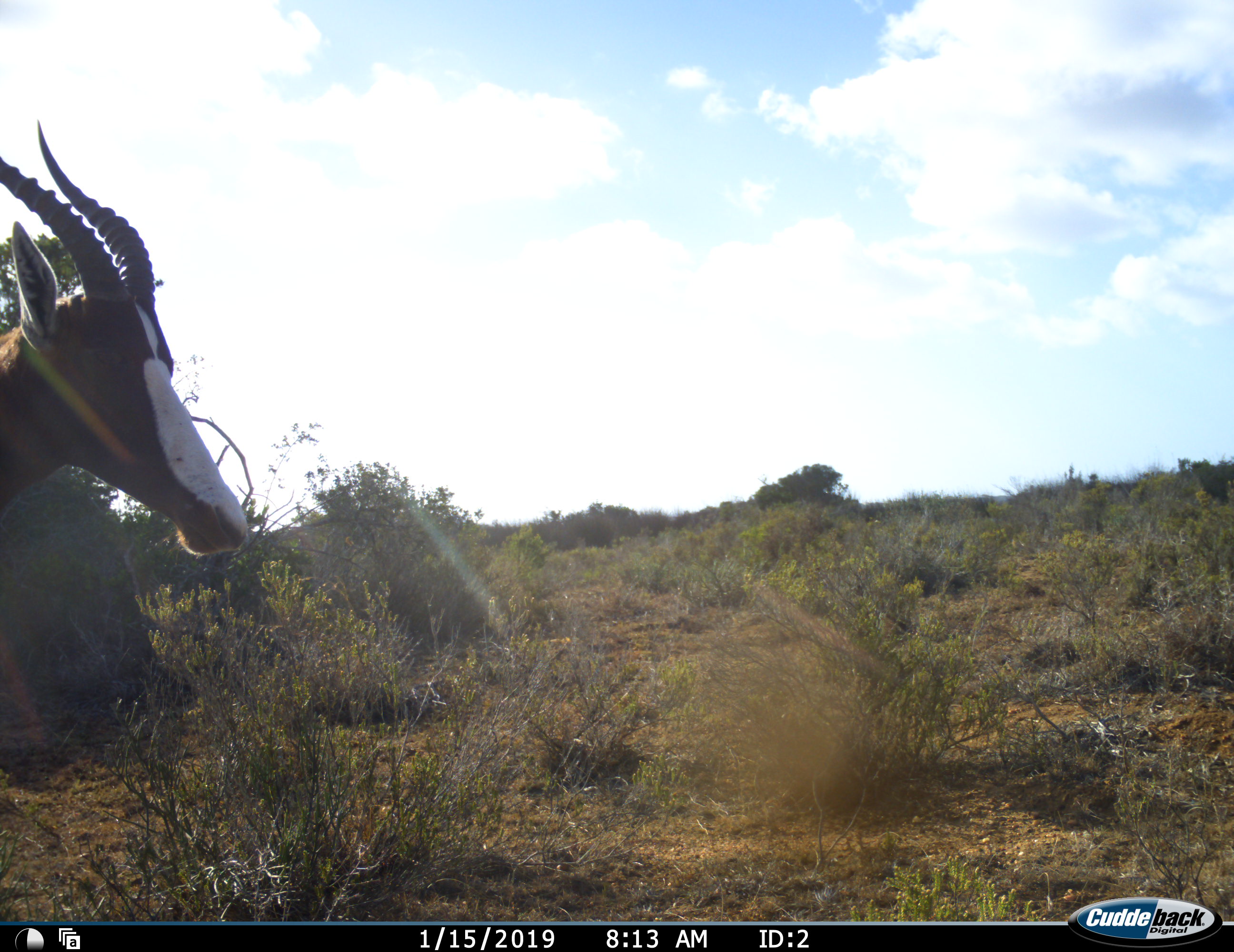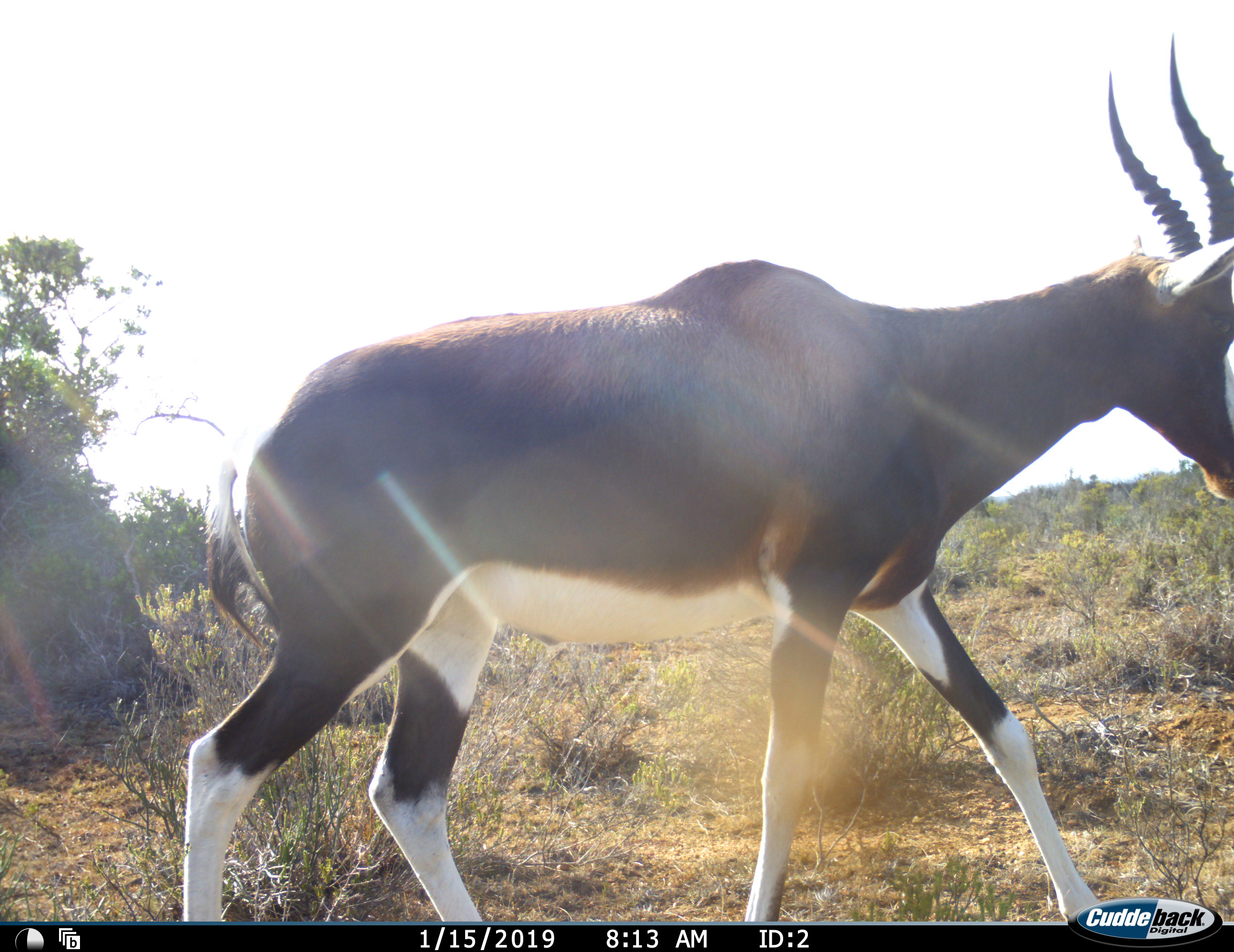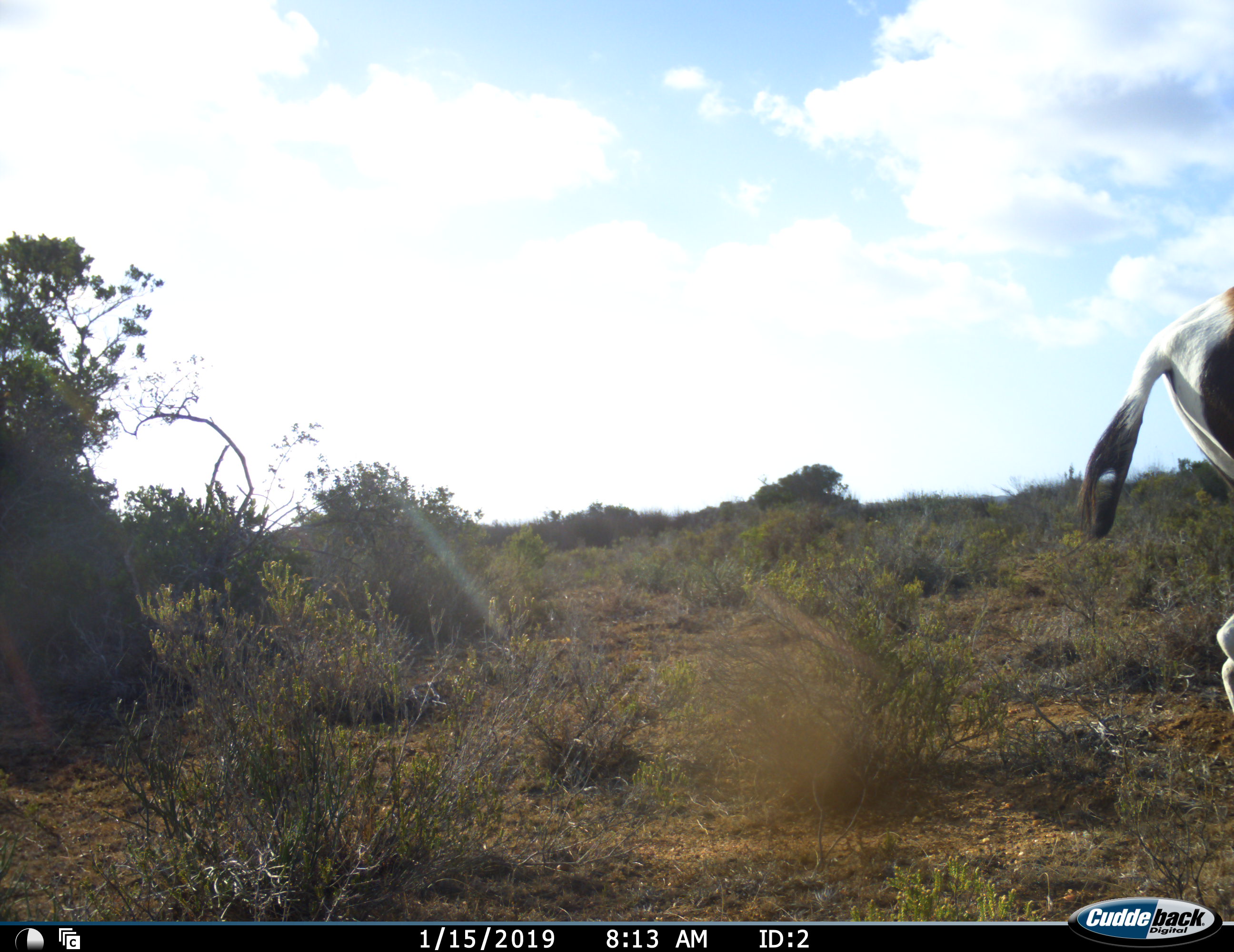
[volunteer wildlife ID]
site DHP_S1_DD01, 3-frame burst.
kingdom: Animalia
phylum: Chordata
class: Mammalia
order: Artiodactyla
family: Bovidae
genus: Damaliscus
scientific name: Damaliscus pygargus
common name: bontebok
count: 1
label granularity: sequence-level